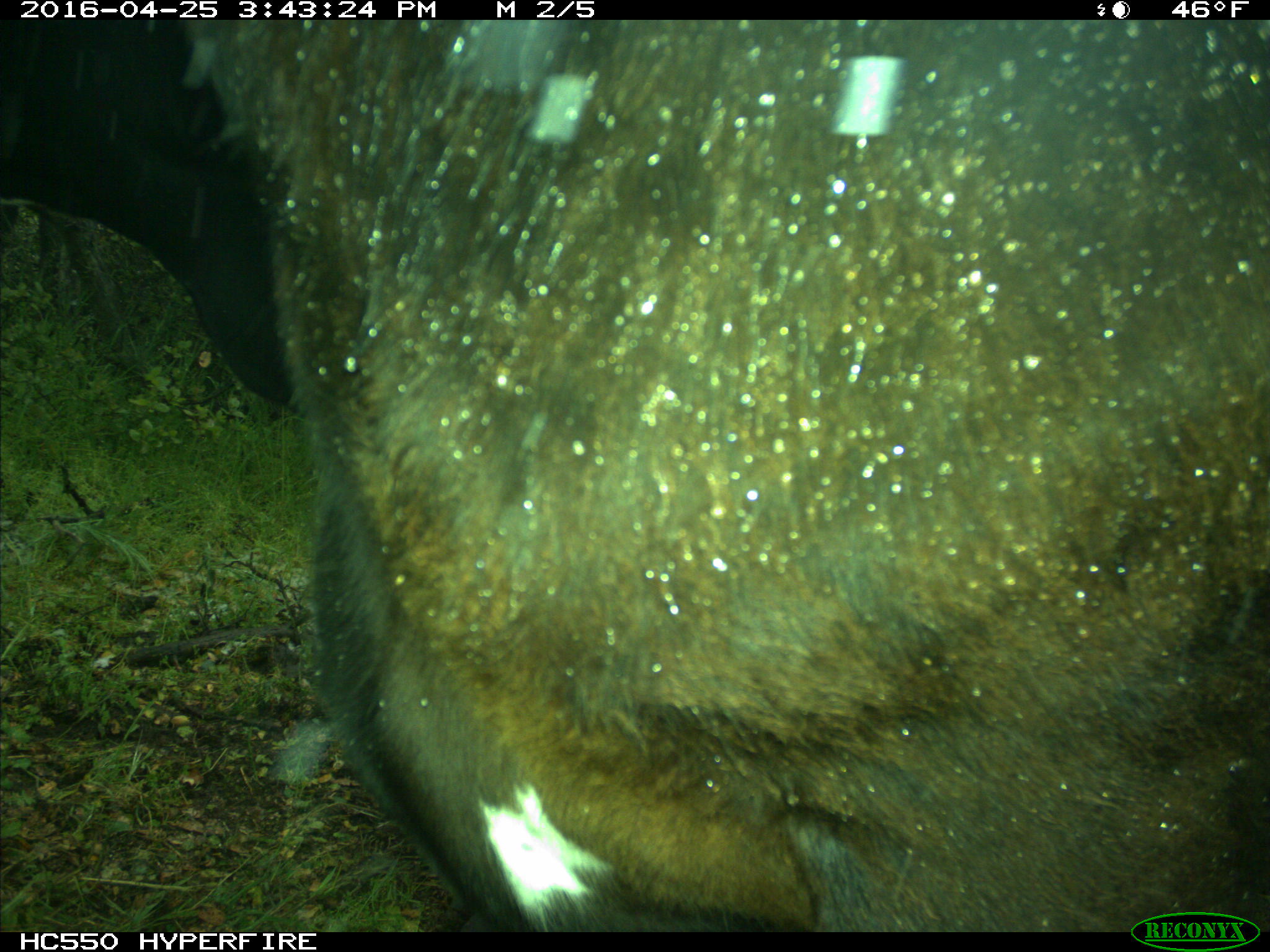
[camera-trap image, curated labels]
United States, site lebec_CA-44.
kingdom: Animalia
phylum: Chordata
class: Mammalia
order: Artiodactyla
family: Bovidae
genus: Bos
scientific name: Bos taurus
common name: domestic cow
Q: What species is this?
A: Bos taurus (domestic cow).